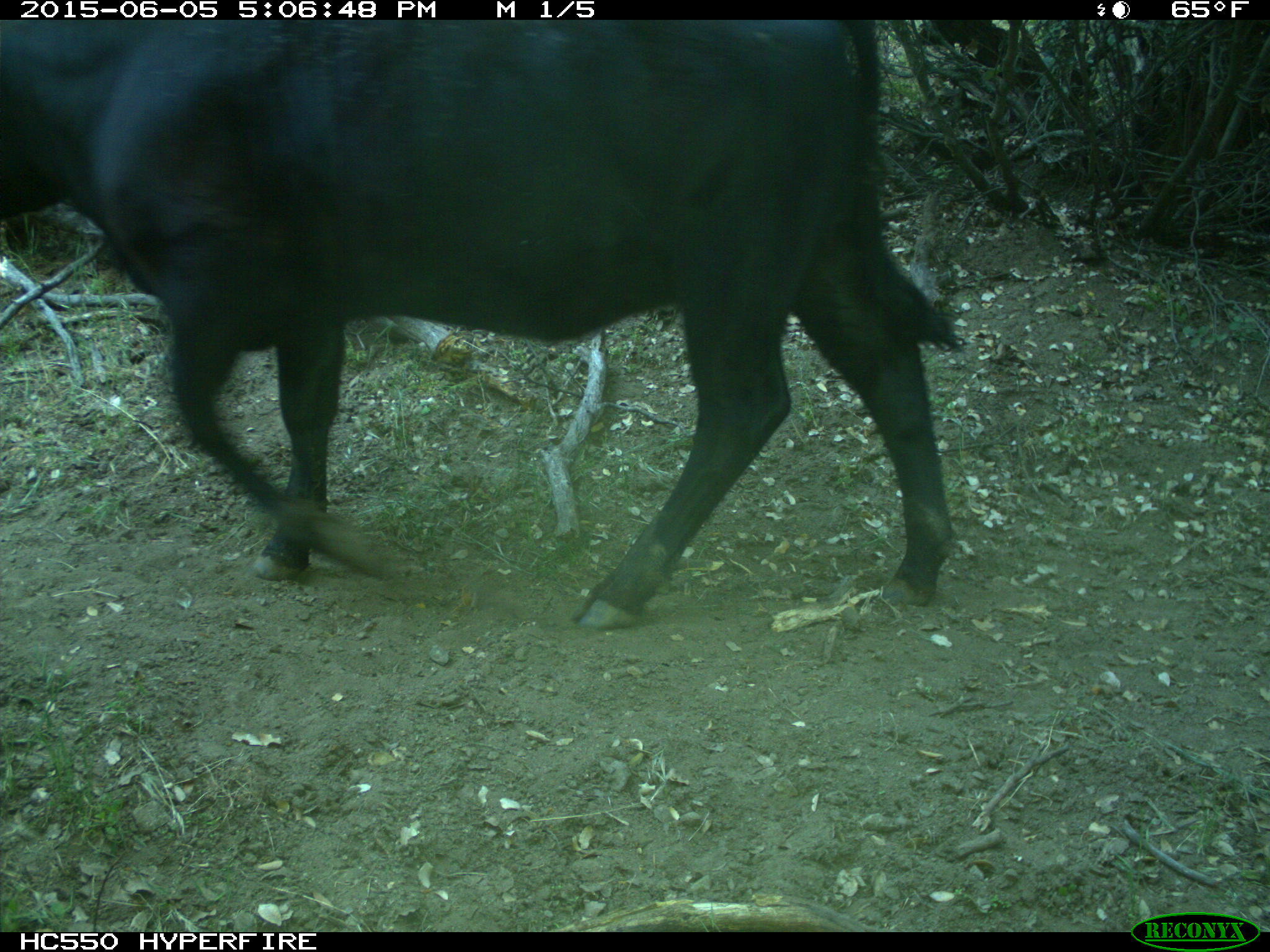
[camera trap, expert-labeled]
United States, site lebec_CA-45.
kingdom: Animalia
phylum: Chordata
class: Mammalia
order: Artiodactyla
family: Bovidae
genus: Bos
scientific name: Bos taurus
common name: domestic cow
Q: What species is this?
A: Bos taurus (domestic cow).